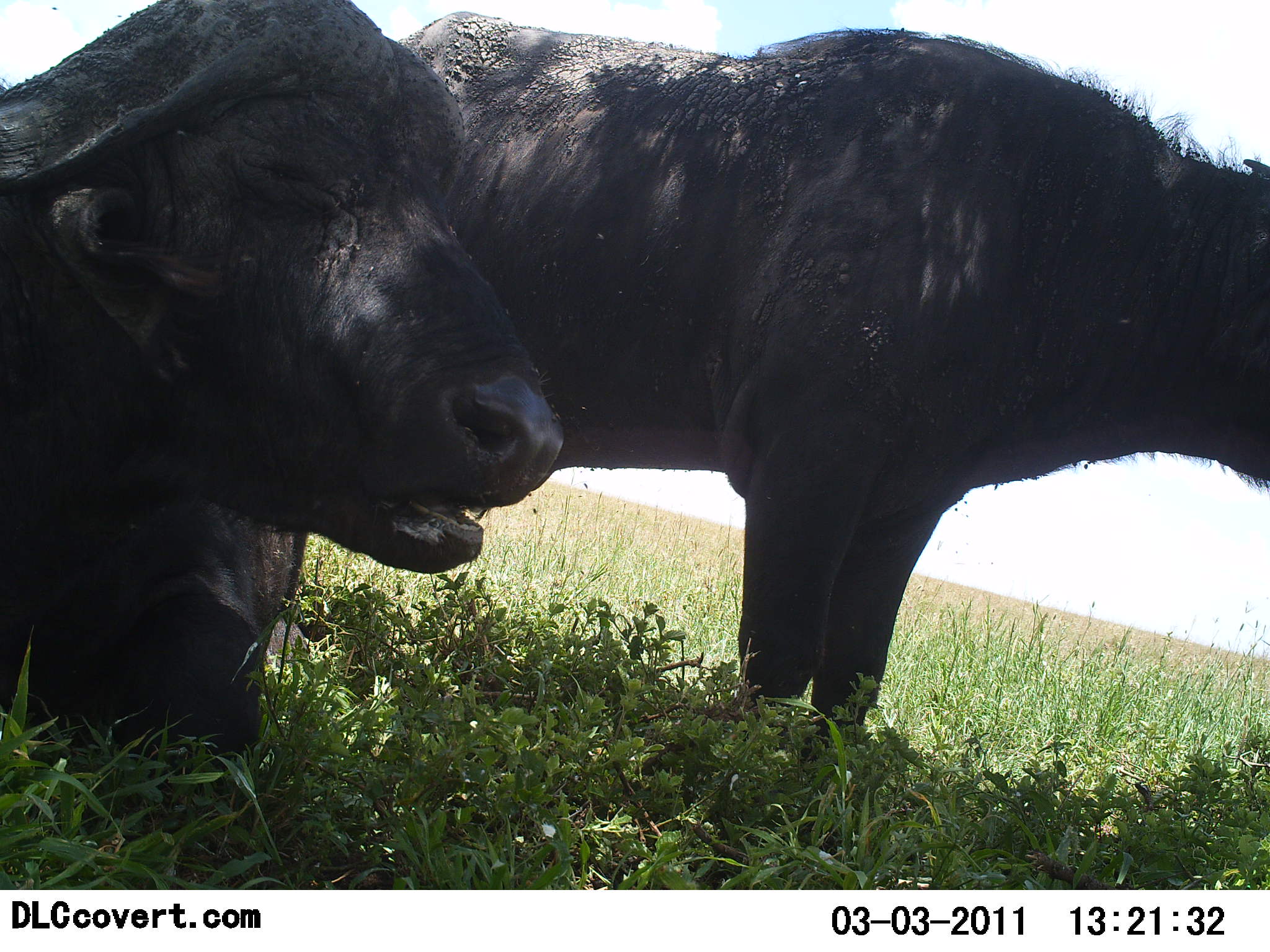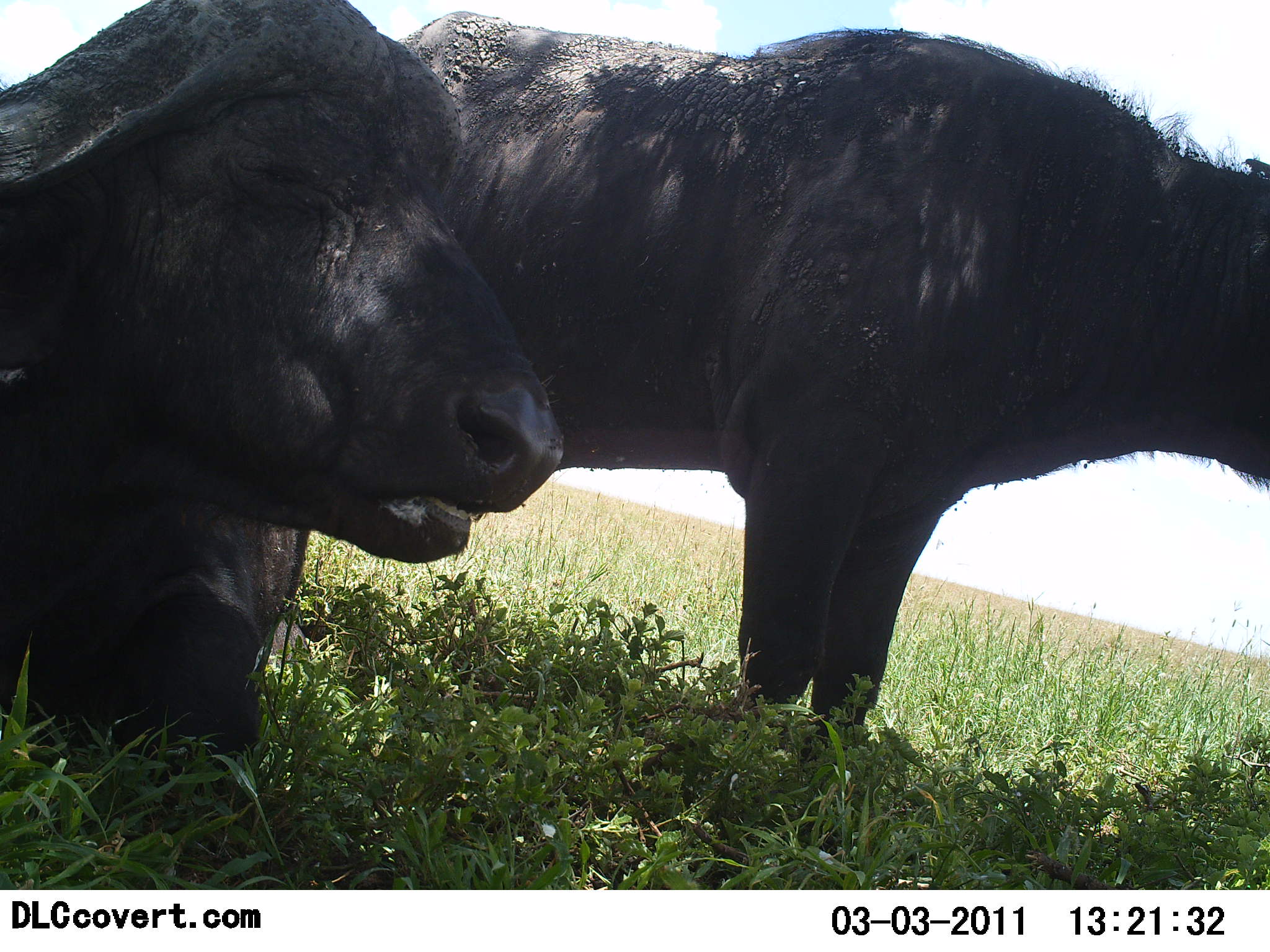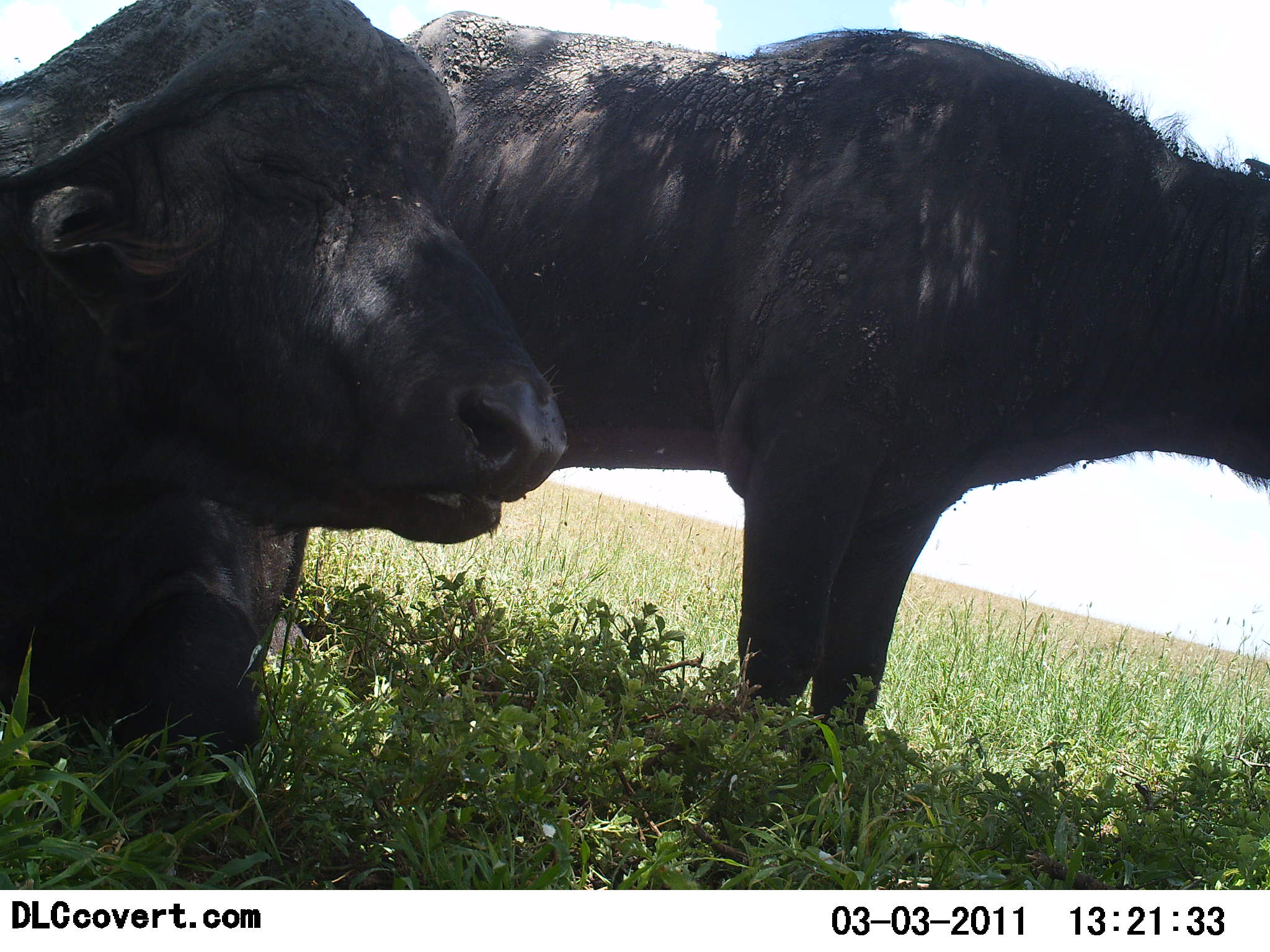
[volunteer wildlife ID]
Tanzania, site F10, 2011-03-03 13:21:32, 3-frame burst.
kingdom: Animalia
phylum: Chordata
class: Mammalia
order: Artiodactyla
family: Bovidae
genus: Syncerus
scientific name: Syncerus caffer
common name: cape buffalo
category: buffalo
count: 2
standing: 92%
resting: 92%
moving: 0%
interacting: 0%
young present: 0%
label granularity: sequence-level